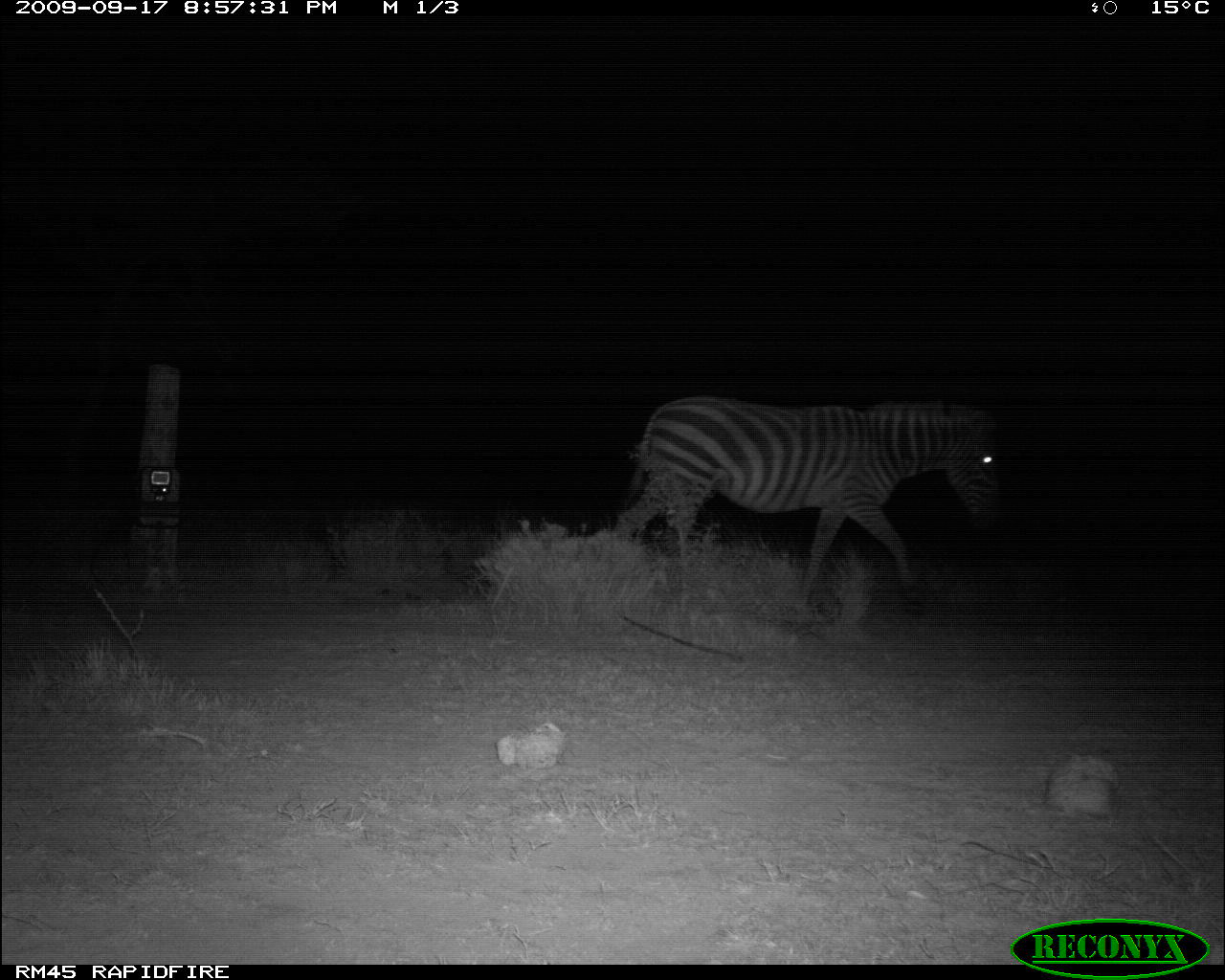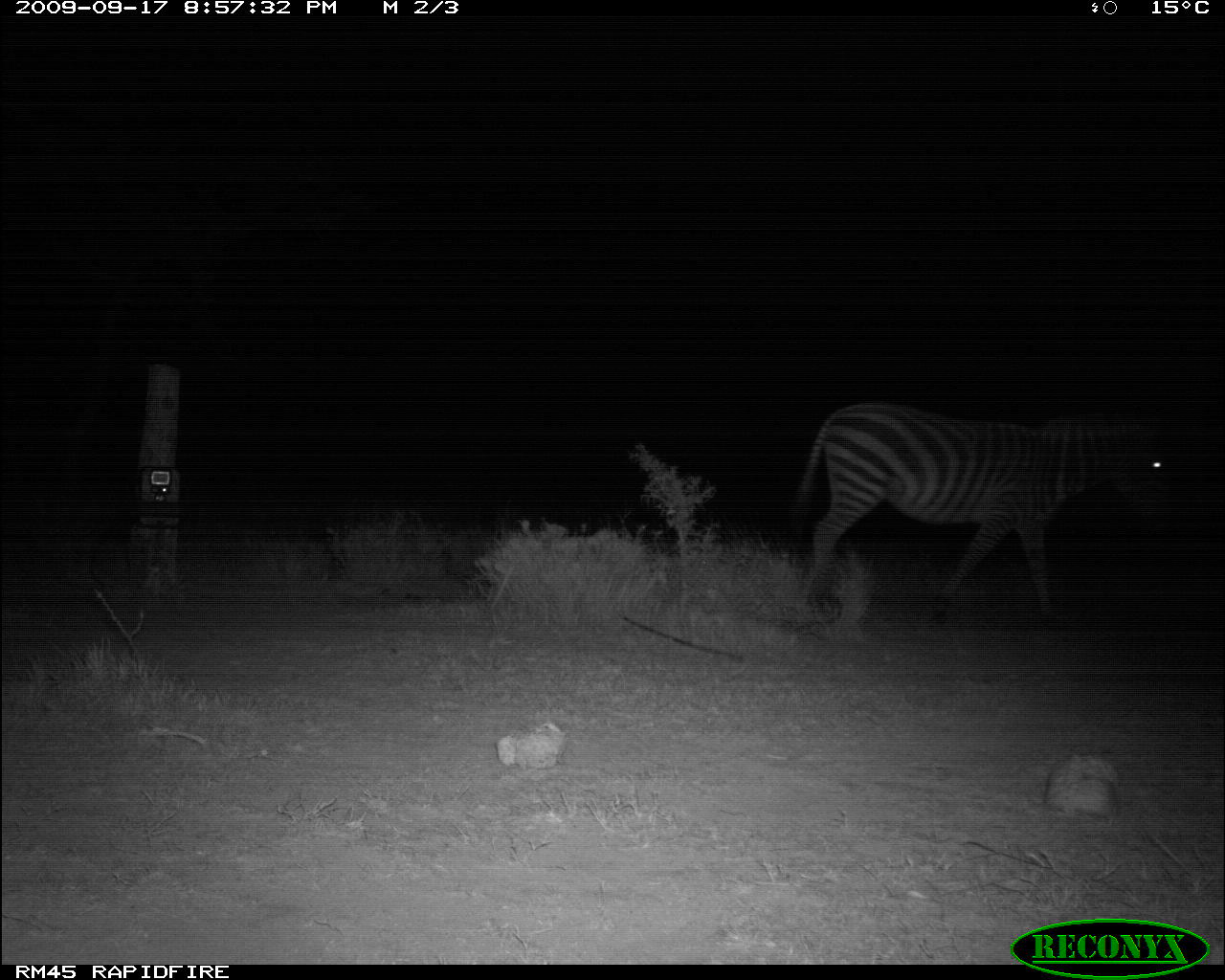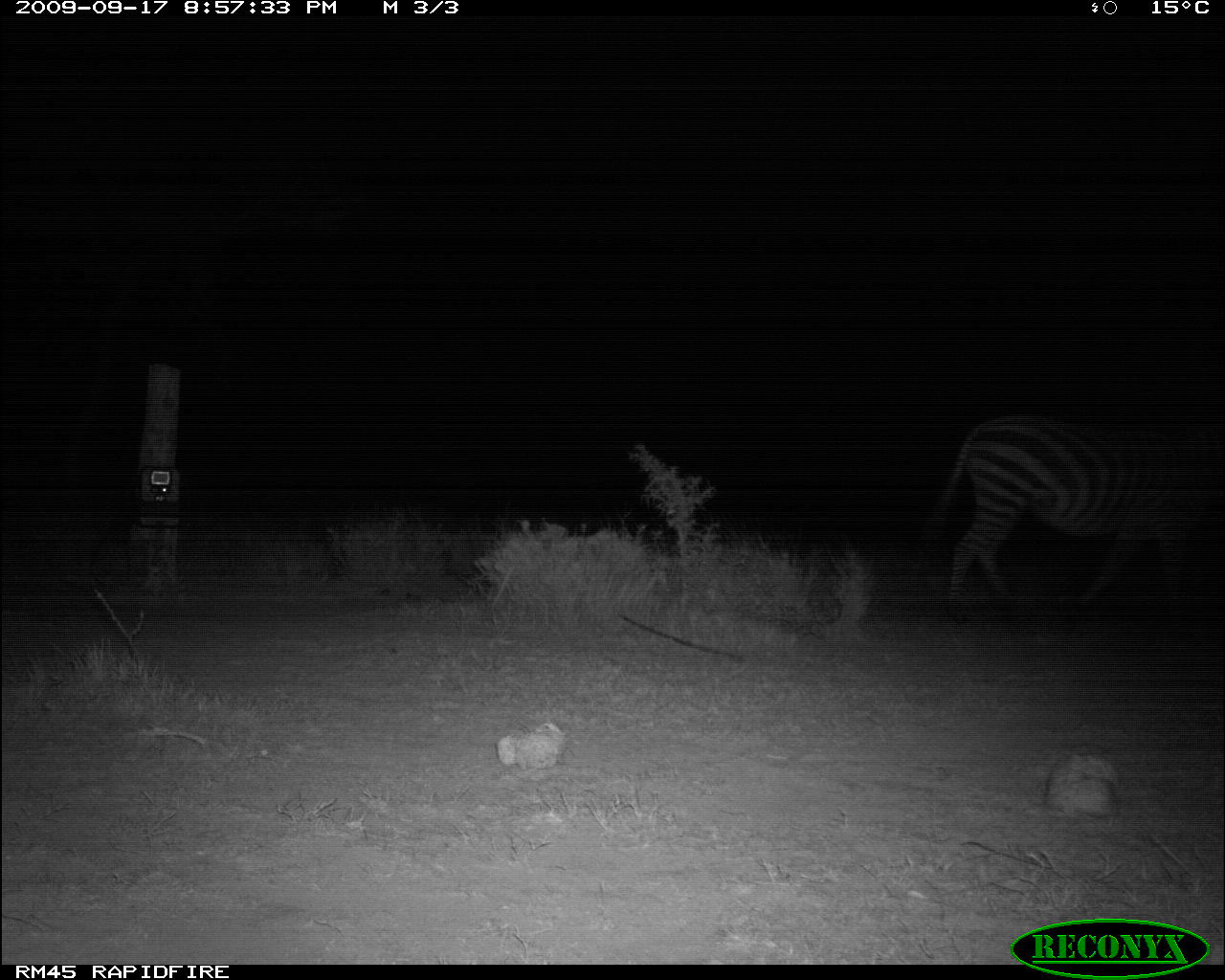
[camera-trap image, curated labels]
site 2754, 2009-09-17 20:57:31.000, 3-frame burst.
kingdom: Animalia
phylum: Chordata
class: Mammalia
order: Perissodactyla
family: Equidae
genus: Equus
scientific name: Equus quagga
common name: plains zebra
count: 1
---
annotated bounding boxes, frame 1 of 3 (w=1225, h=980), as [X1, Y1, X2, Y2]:
equus quagga: [613, 392, 1005, 619]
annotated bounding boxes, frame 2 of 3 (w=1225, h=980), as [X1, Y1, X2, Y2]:
equus quagga: [784, 399, 1169, 626]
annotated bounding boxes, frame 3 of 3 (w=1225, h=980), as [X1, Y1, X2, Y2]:
equus quagga: [927, 411, 1225, 625]